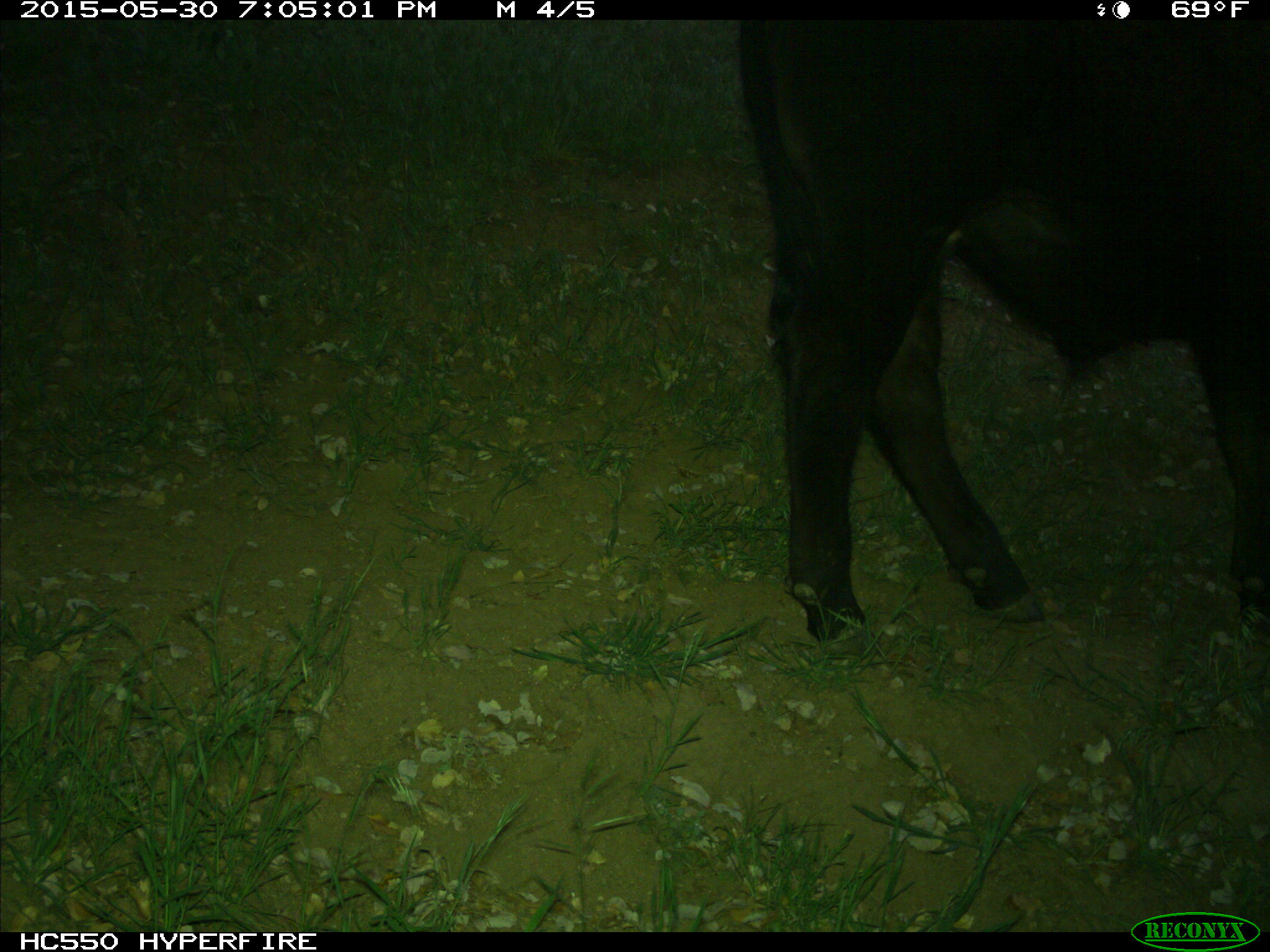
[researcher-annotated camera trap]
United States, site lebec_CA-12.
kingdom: Animalia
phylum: Chordata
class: Mammalia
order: Artiodactyla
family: Bovidae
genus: Bos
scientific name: Bos taurus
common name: domestic cow